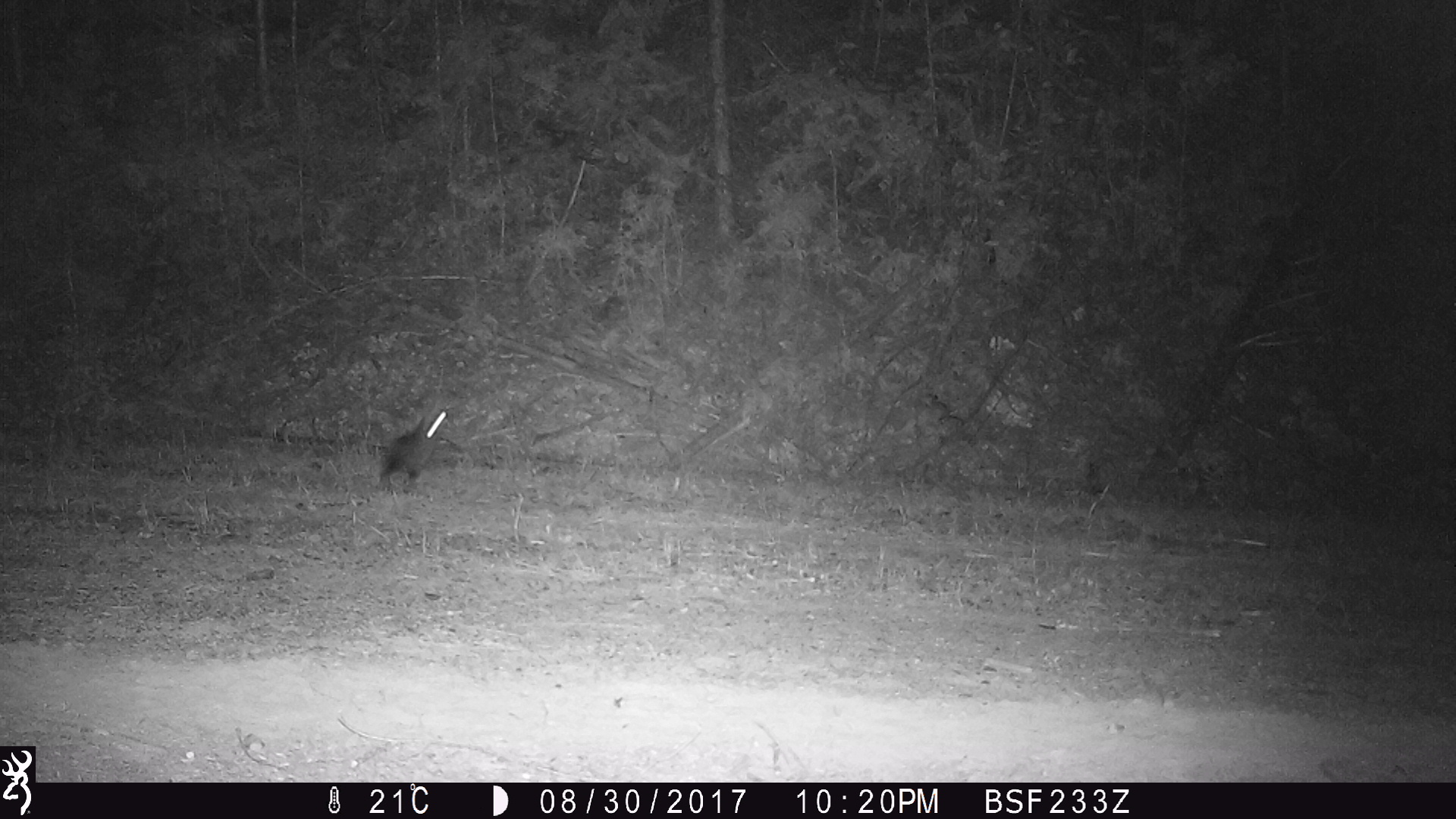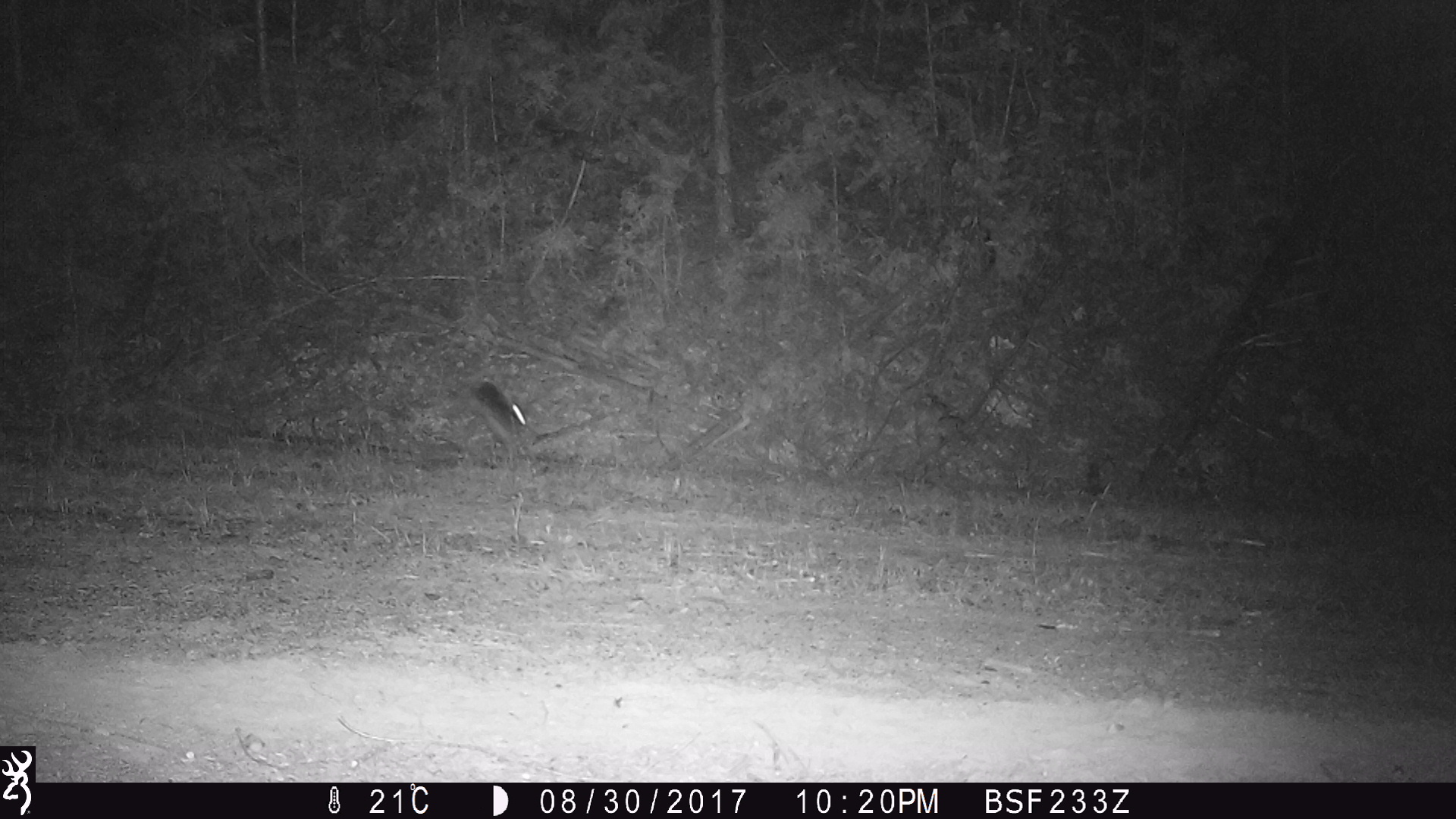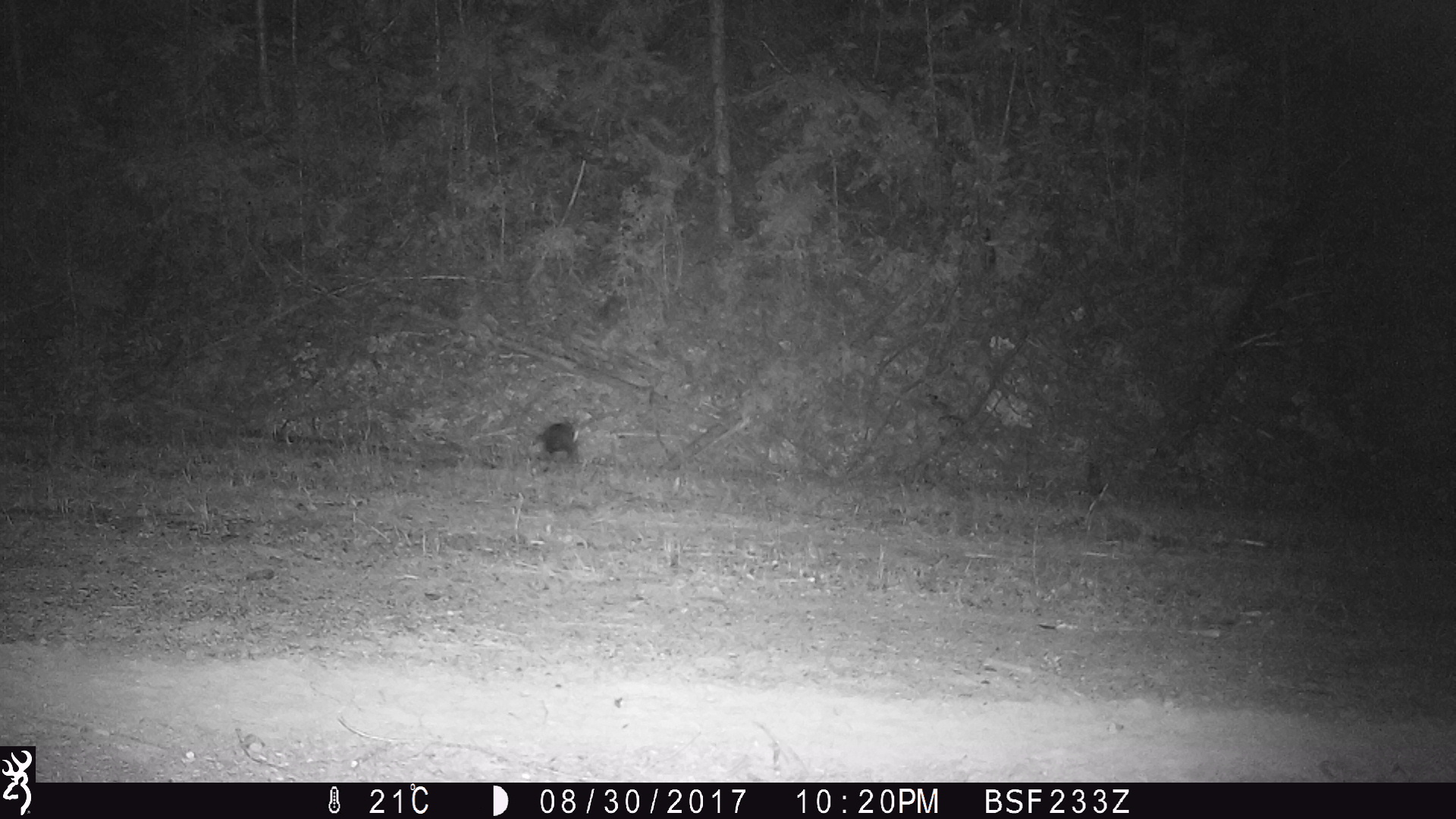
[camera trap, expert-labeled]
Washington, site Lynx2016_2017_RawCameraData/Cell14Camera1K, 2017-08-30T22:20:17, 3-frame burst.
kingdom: Animalia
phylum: Chordata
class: Mammalia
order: Lagomorpha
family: Leporidae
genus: Lepus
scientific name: Lepus americanus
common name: snowshoe hare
Lepus americanus (snowshoe hare). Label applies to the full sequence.